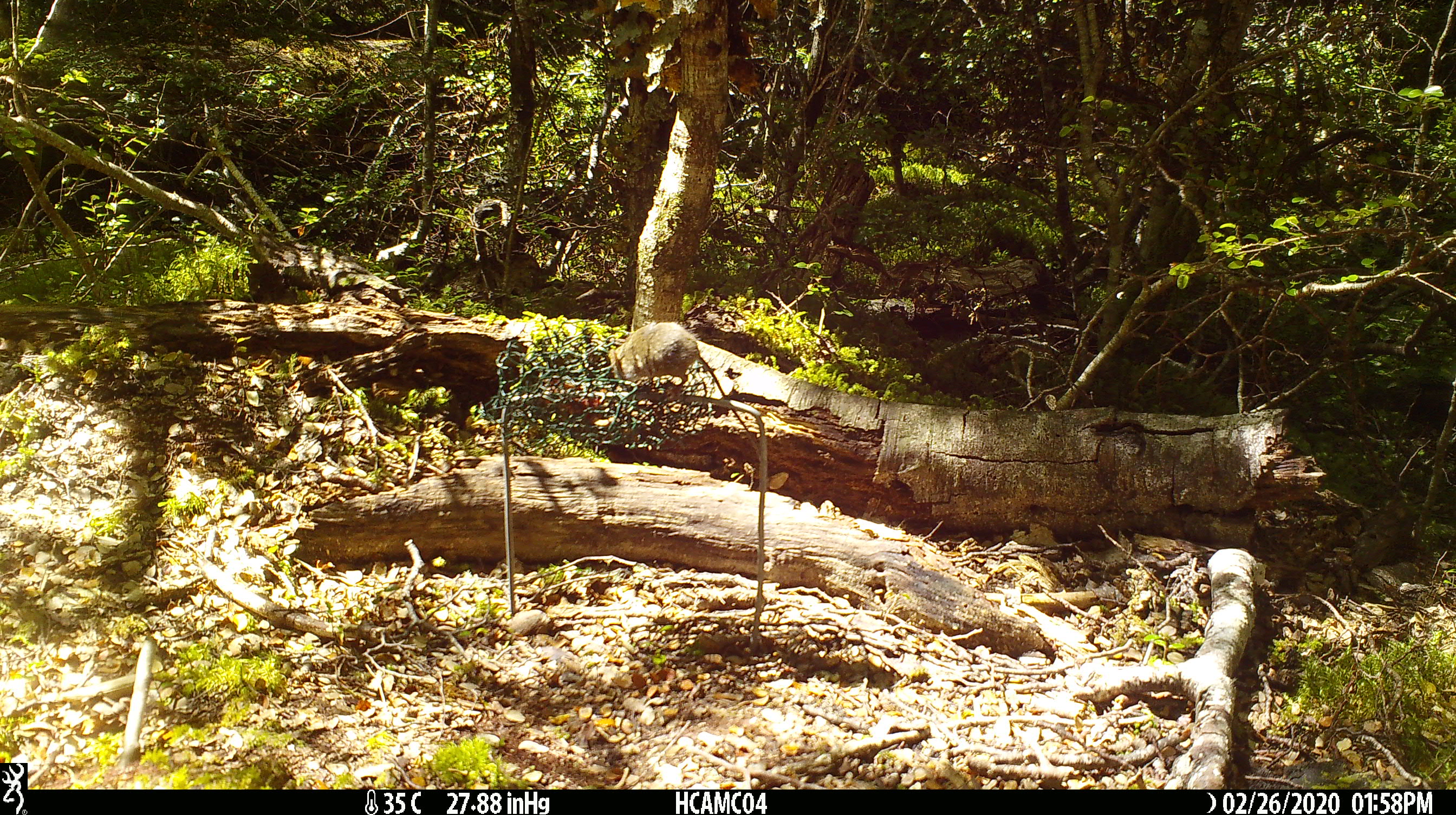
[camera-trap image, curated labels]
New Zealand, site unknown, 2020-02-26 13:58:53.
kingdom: Animalia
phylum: Chordata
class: Mammalia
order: Rodentia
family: Muridae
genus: Mus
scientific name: Mus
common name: mouse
Mouse (Mus).